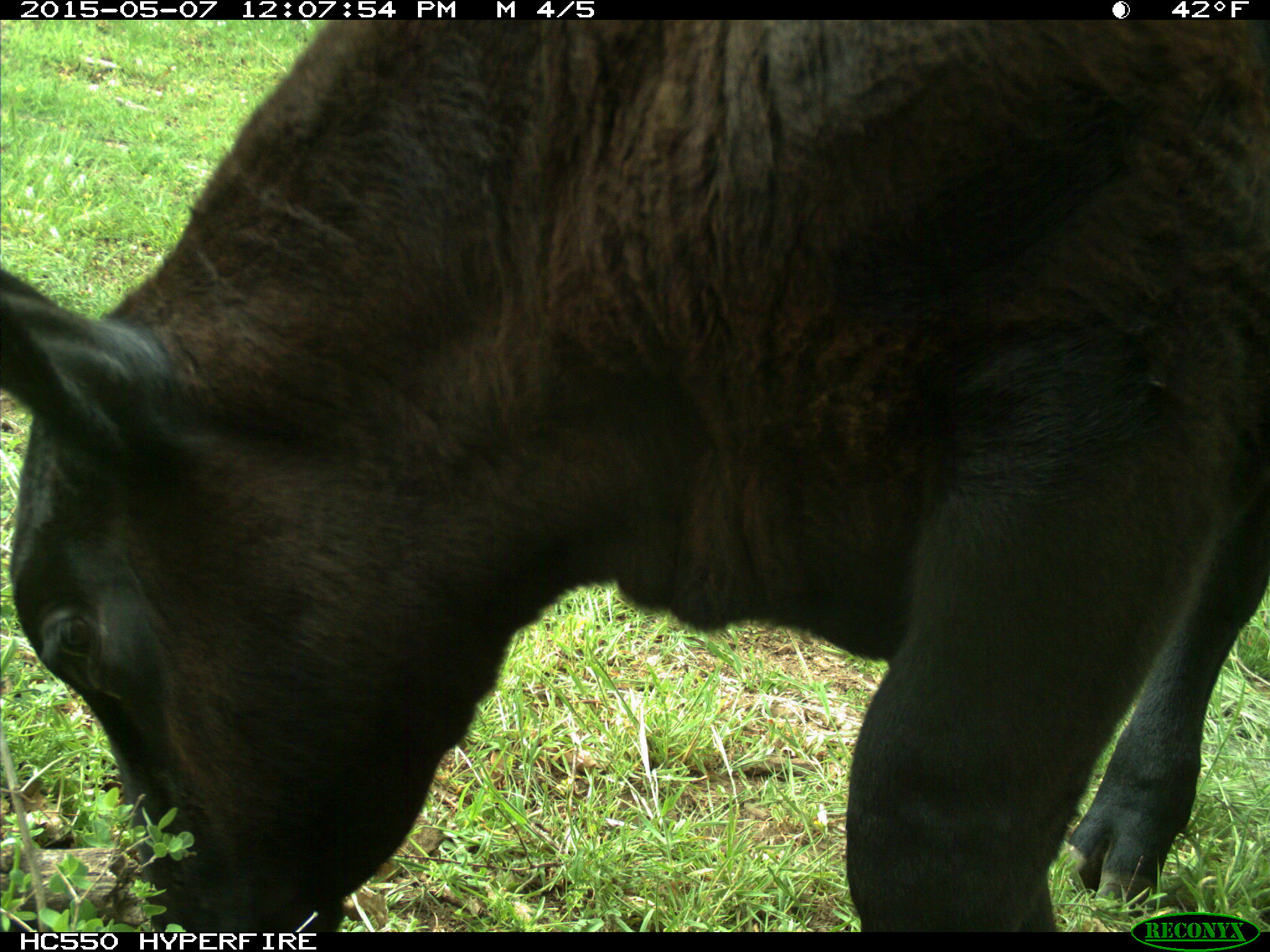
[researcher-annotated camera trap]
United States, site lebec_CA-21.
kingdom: Animalia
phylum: Chordata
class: Mammalia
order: Artiodactyla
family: Bovidae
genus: Bos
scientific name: Bos taurus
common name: domestic cow